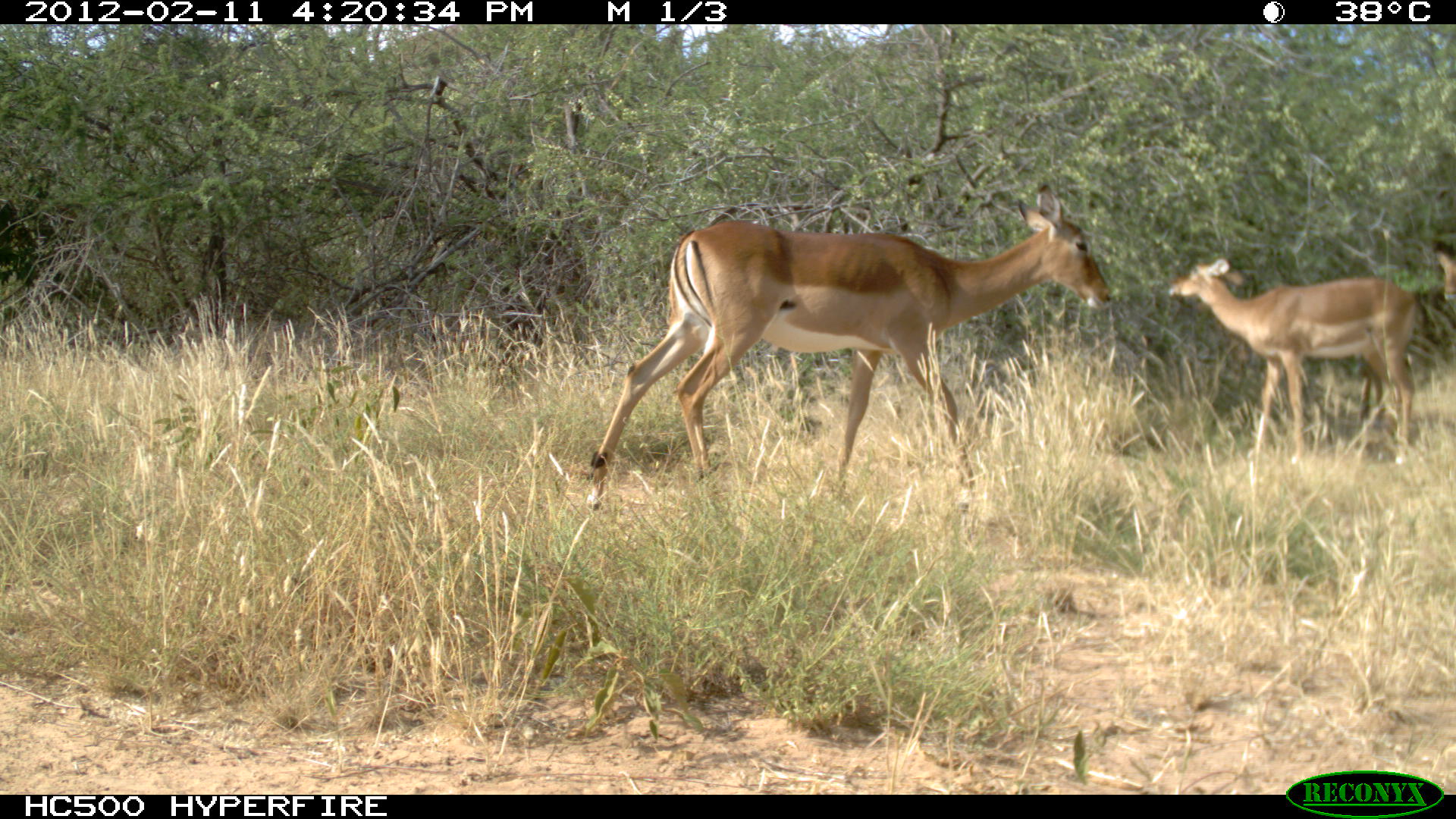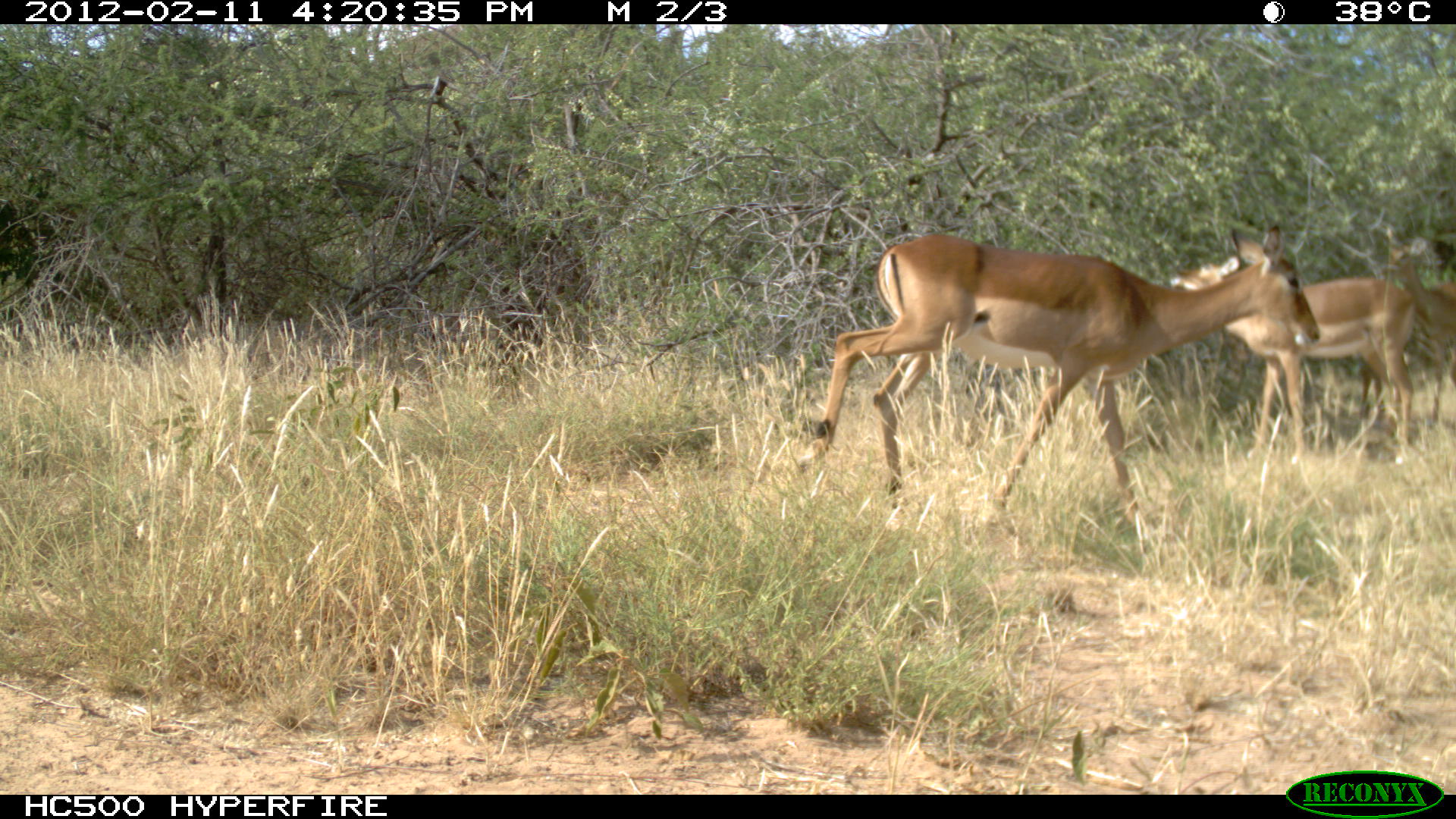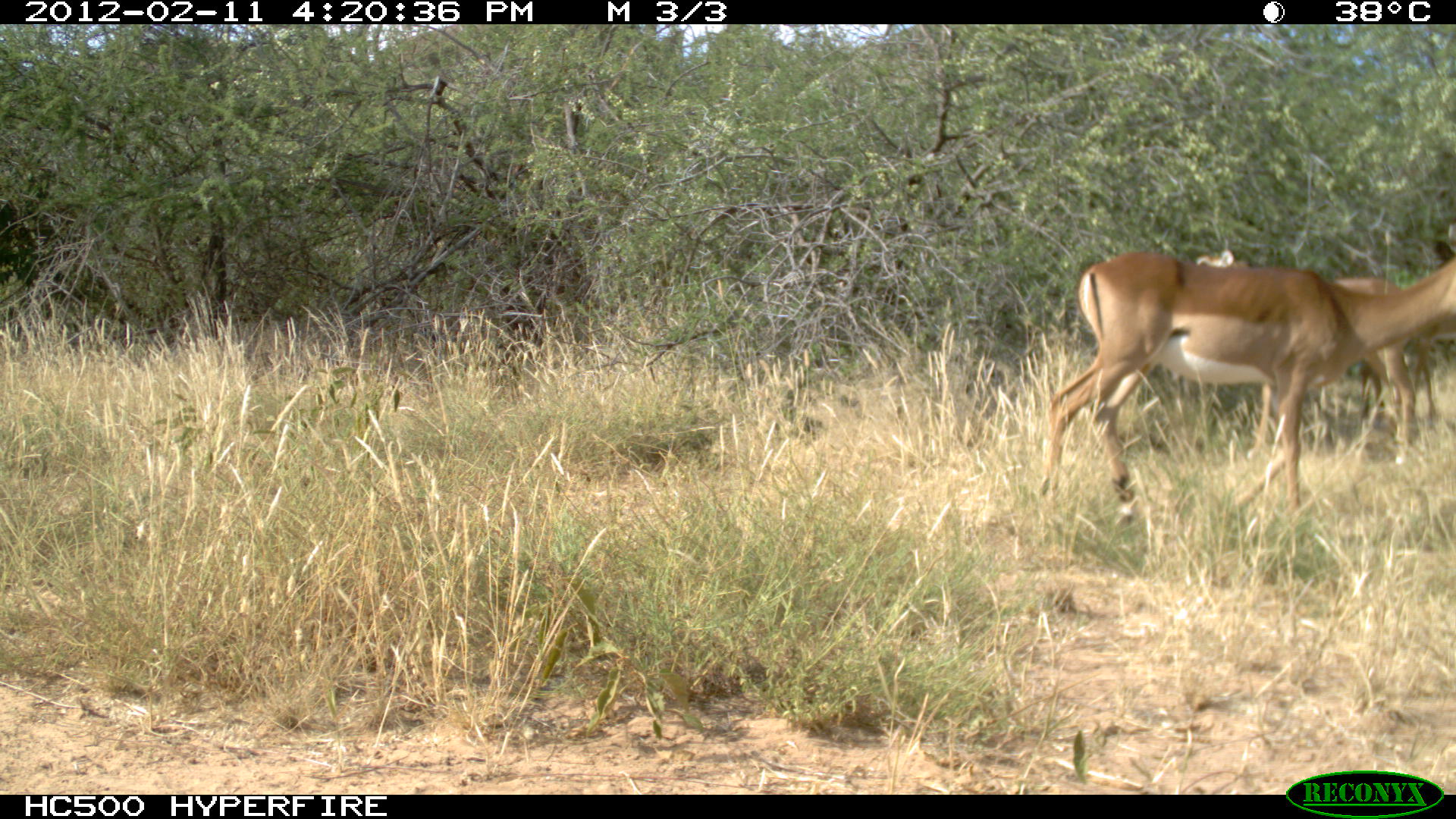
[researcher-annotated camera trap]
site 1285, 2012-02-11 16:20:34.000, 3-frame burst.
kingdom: Animalia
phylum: Chordata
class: Mammalia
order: Artiodactyla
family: Bovidae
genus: Aepyceros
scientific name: Aepyceros melampus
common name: impala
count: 3